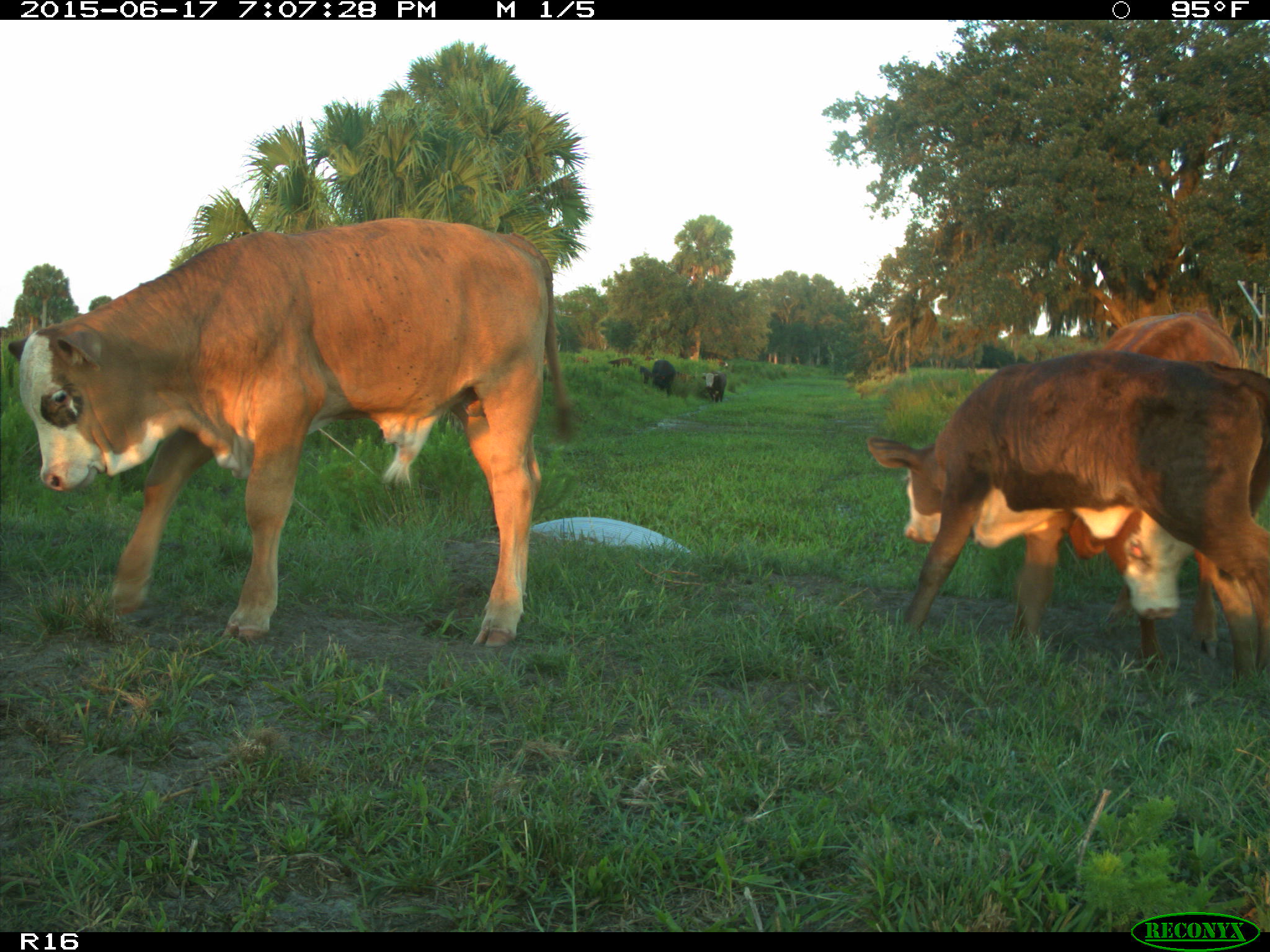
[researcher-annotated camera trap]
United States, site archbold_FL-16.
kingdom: Animalia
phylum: Chordata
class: Mammalia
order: Artiodactyla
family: Bovidae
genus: Bos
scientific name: Bos taurus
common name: domestic cow